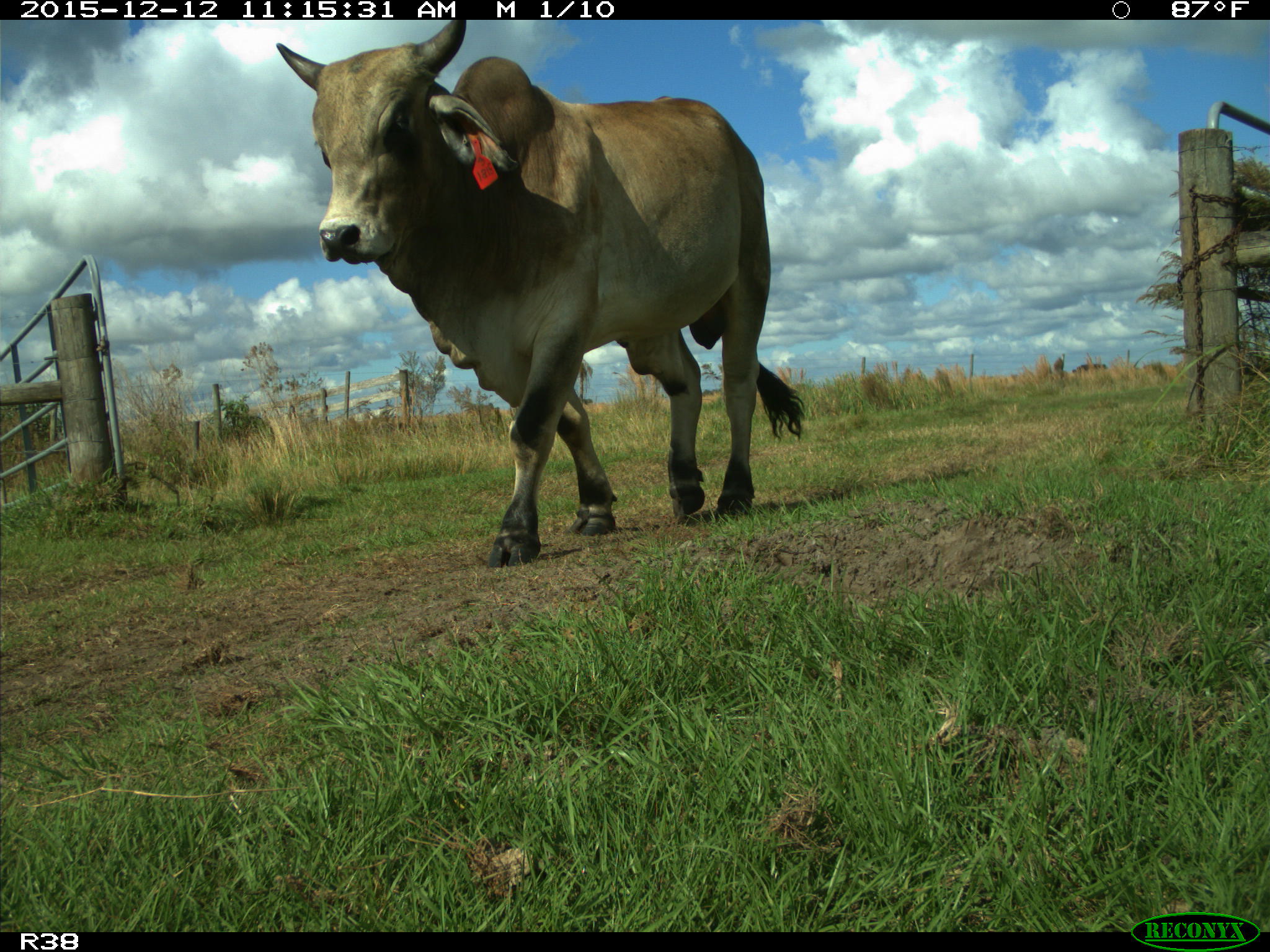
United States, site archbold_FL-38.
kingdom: Animalia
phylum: Chordata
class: Mammalia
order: Artiodactyla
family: Bovidae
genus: Bos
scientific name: Bos taurus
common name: domestic cow